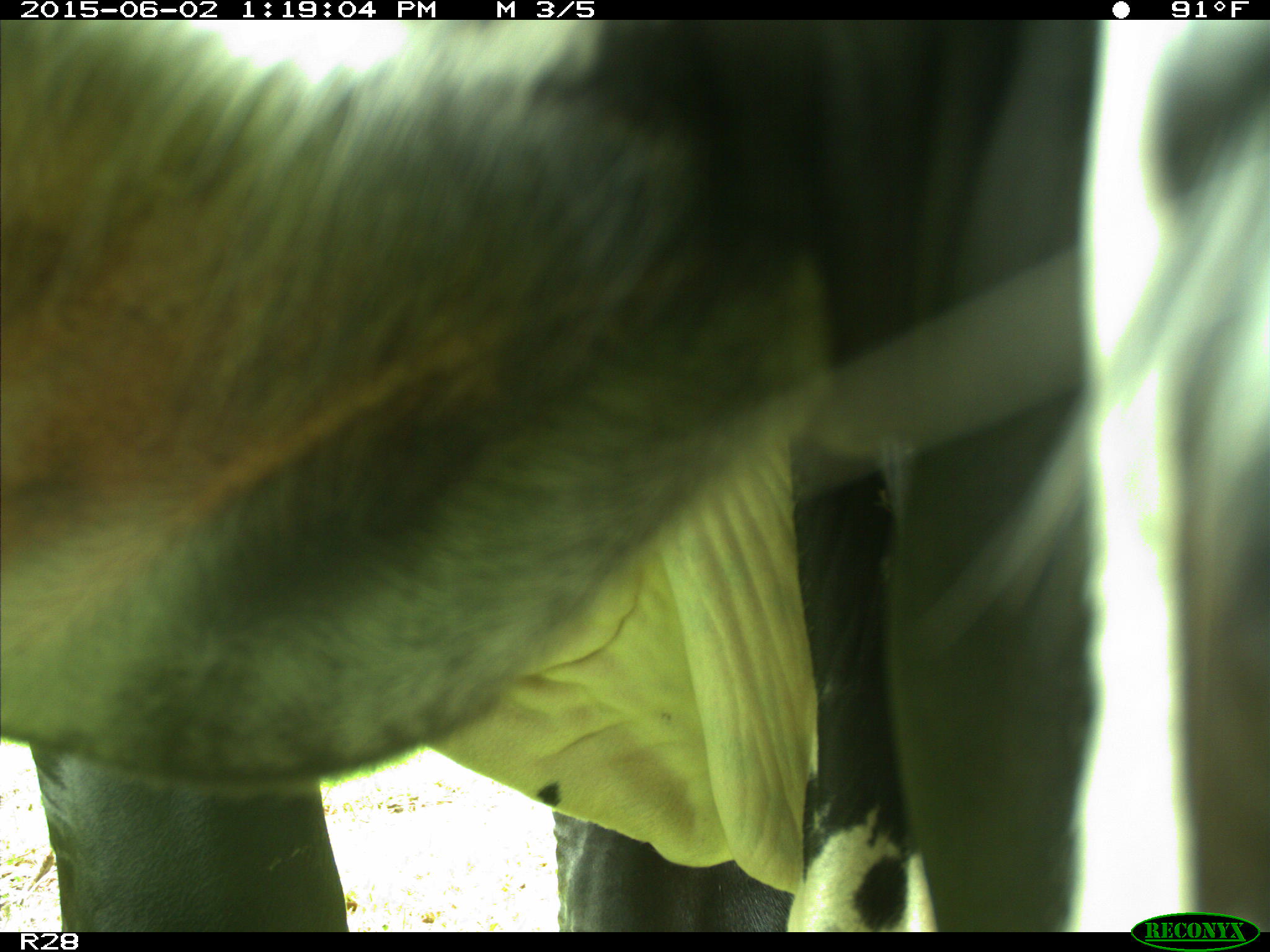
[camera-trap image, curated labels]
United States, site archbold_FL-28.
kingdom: Animalia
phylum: Chordata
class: Mammalia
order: Artiodactyla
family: Bovidae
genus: Bos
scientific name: Bos taurus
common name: domestic cow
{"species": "Bos taurus (domestic cow)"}